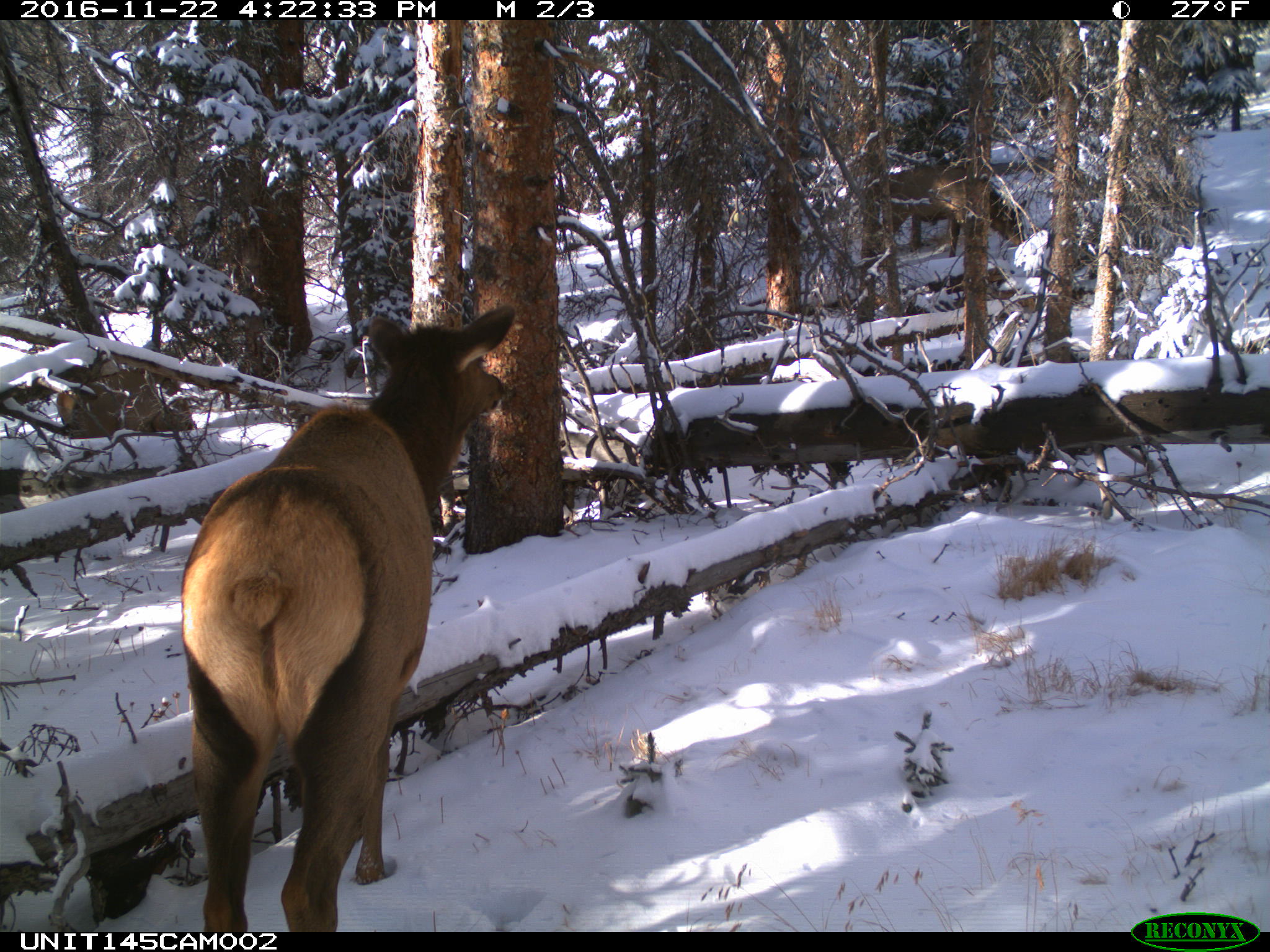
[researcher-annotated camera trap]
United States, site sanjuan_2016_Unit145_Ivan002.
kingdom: Animalia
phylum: Chordata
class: Mammalia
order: Artiodactyla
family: Cervidae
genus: Cervus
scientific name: Cervus elaphus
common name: red deer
Cervus elaphus (red deer).